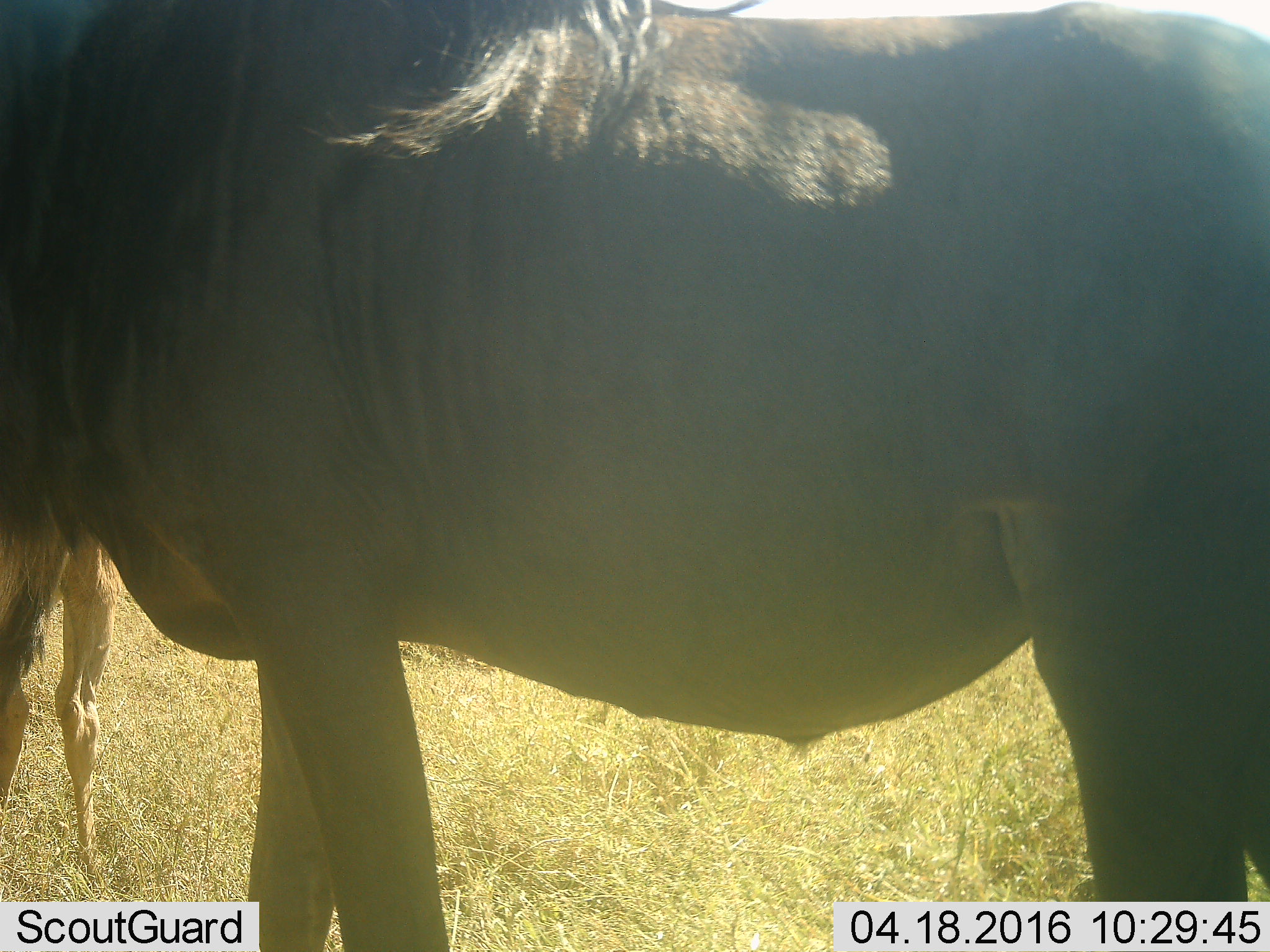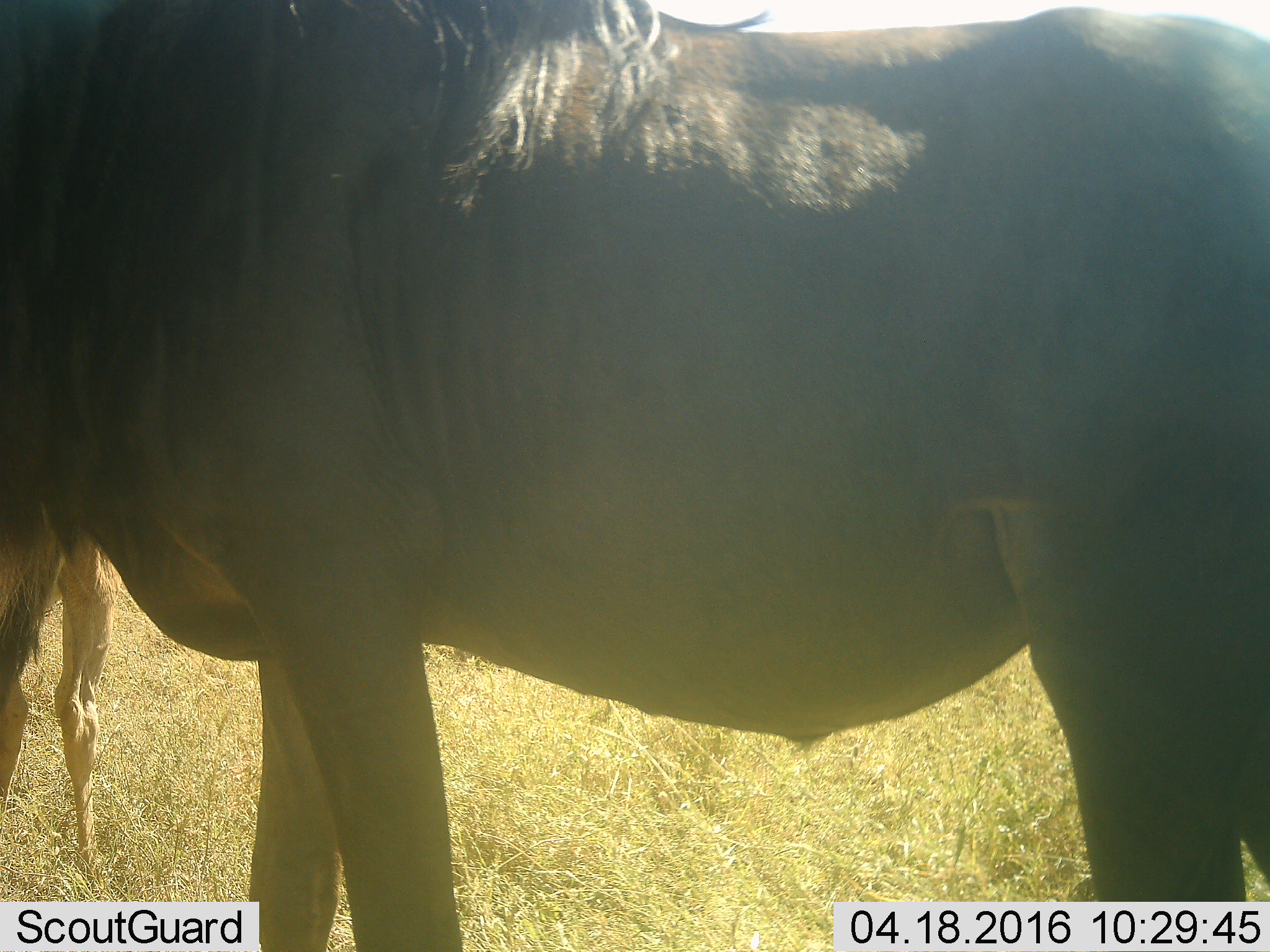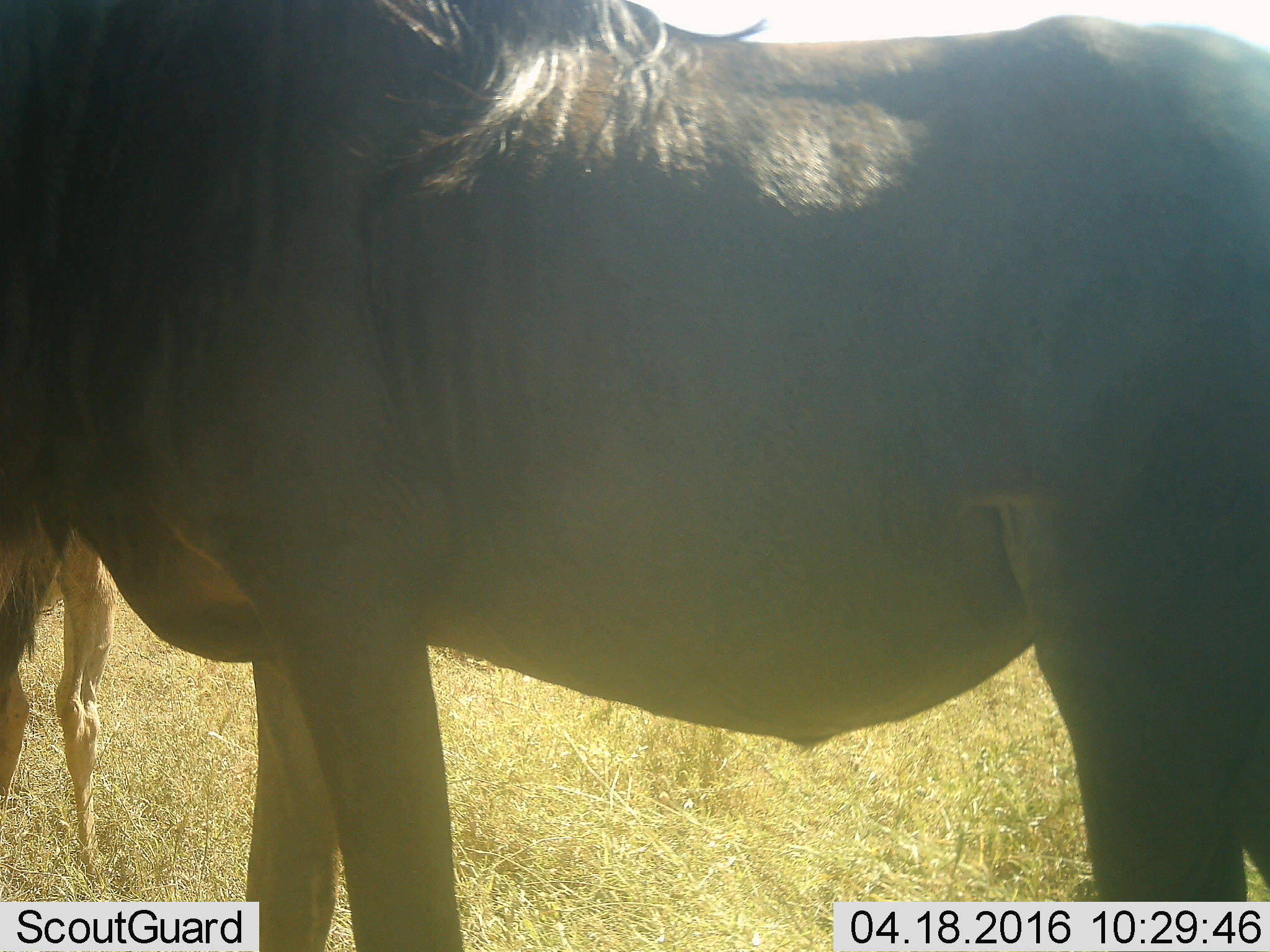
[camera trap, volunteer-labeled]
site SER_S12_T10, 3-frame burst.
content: unidentified animal